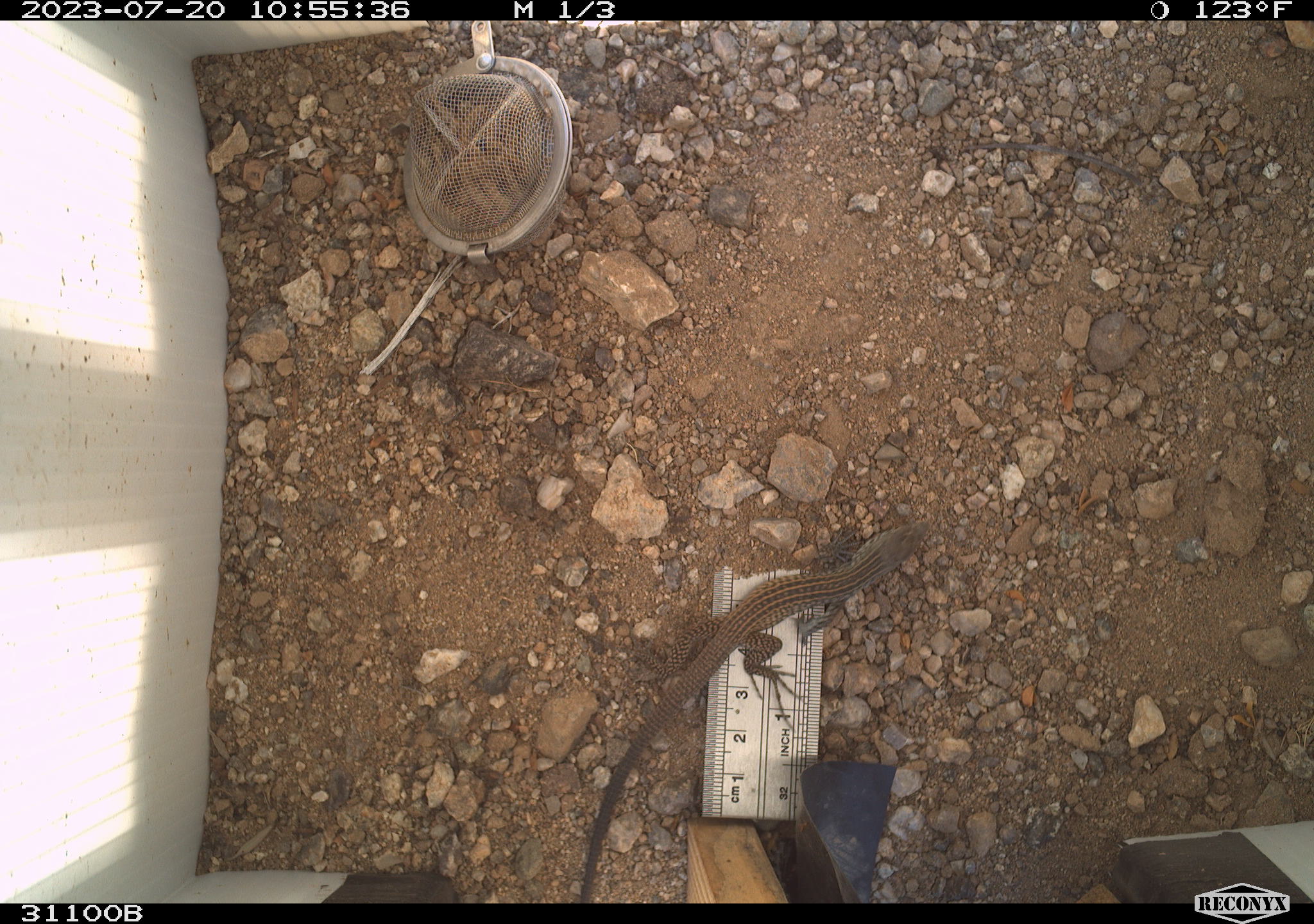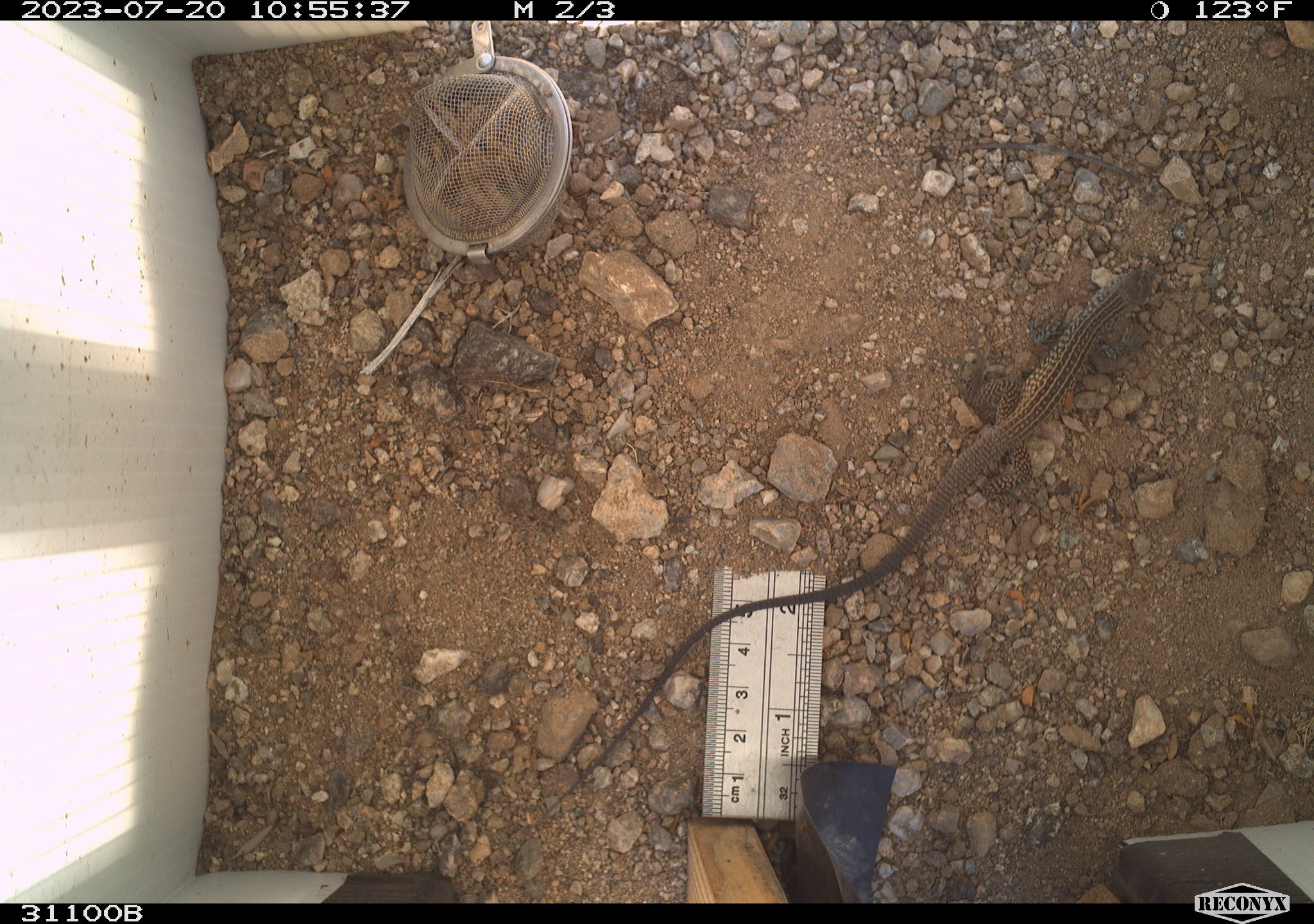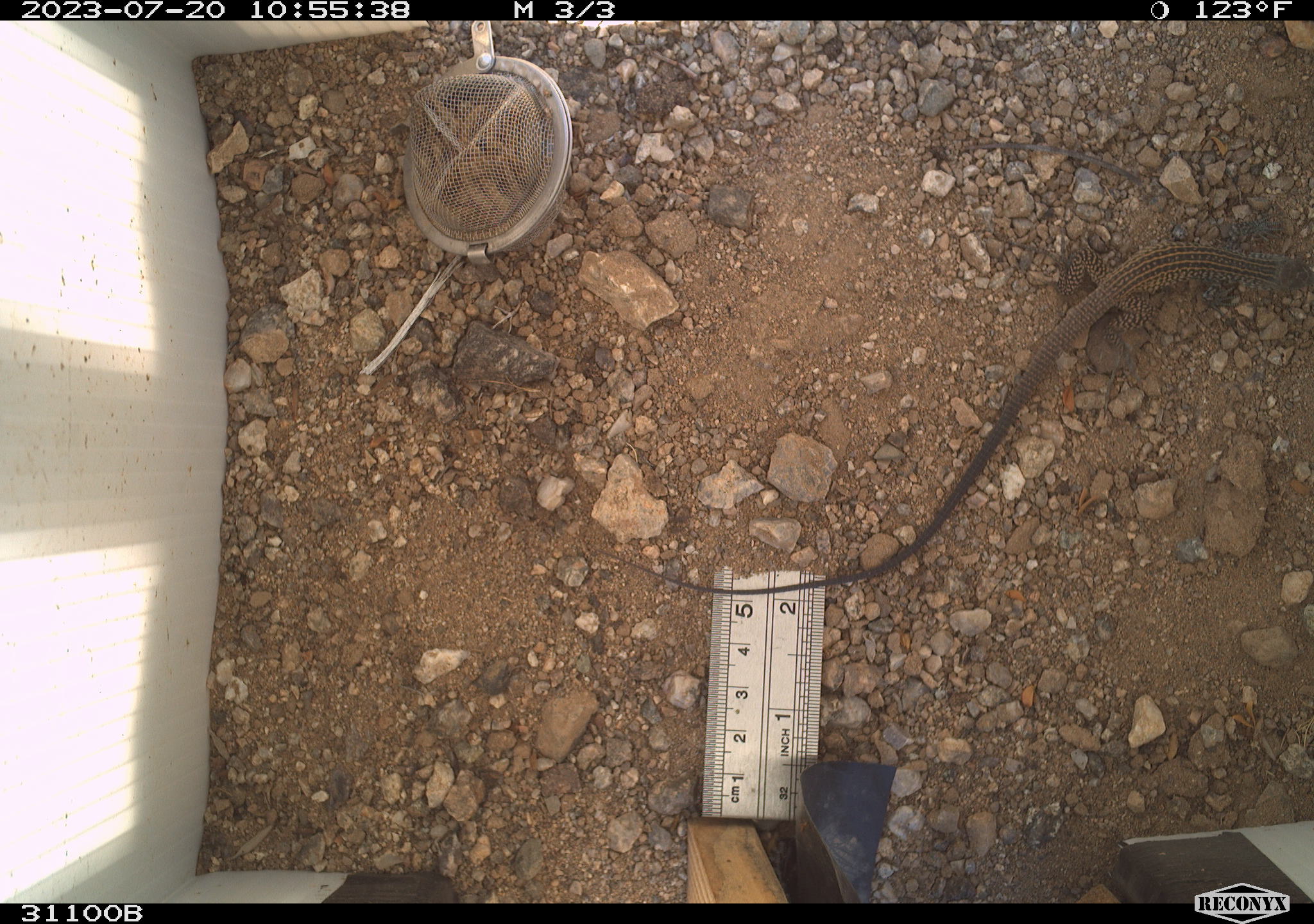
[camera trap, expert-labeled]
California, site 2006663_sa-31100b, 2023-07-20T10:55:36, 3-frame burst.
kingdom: Animalia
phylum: Chordata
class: Reptilia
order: Squamata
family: Teiidae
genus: Aspidoscelis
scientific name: Aspidoscelis tigris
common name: western whiptail